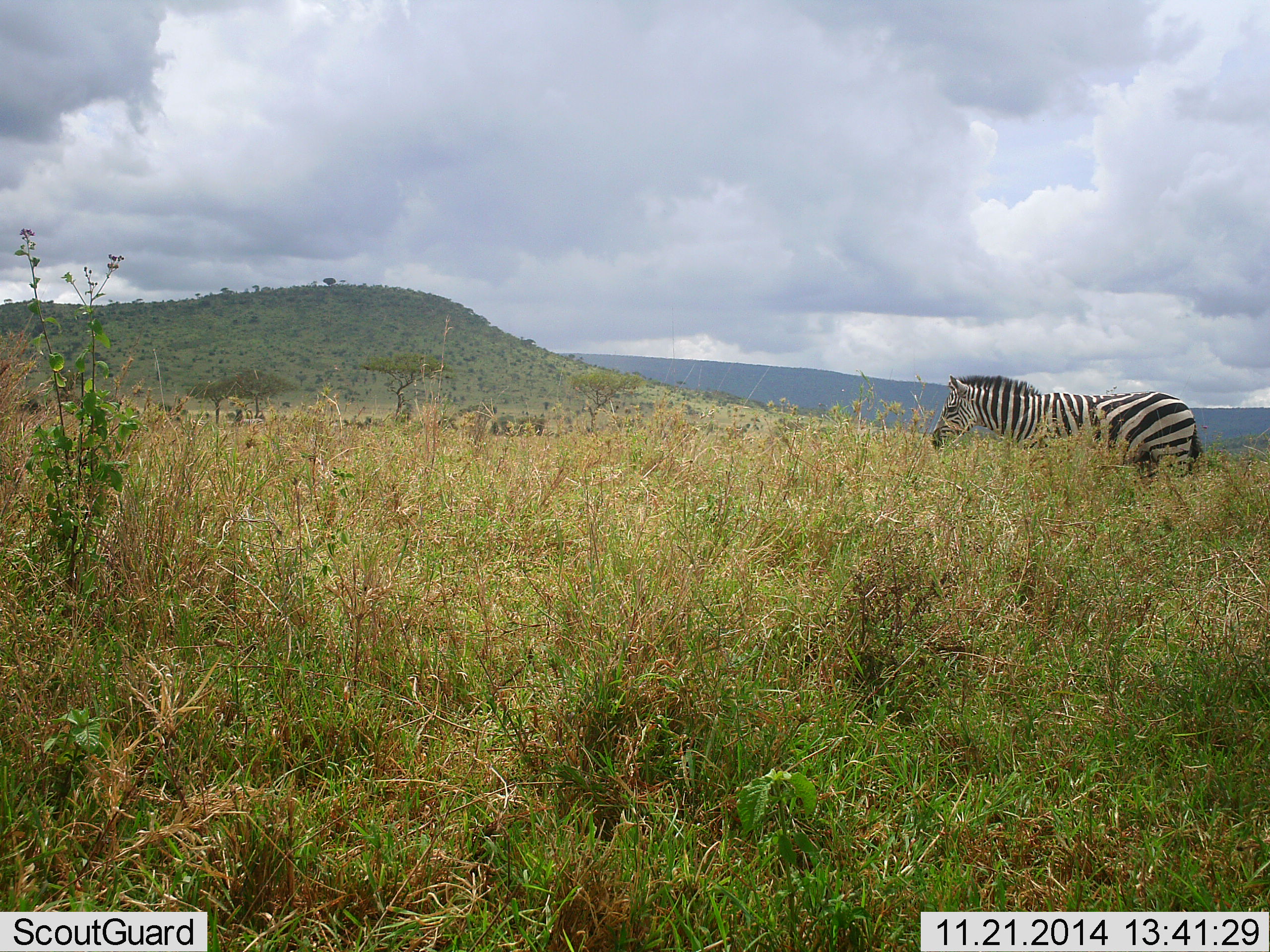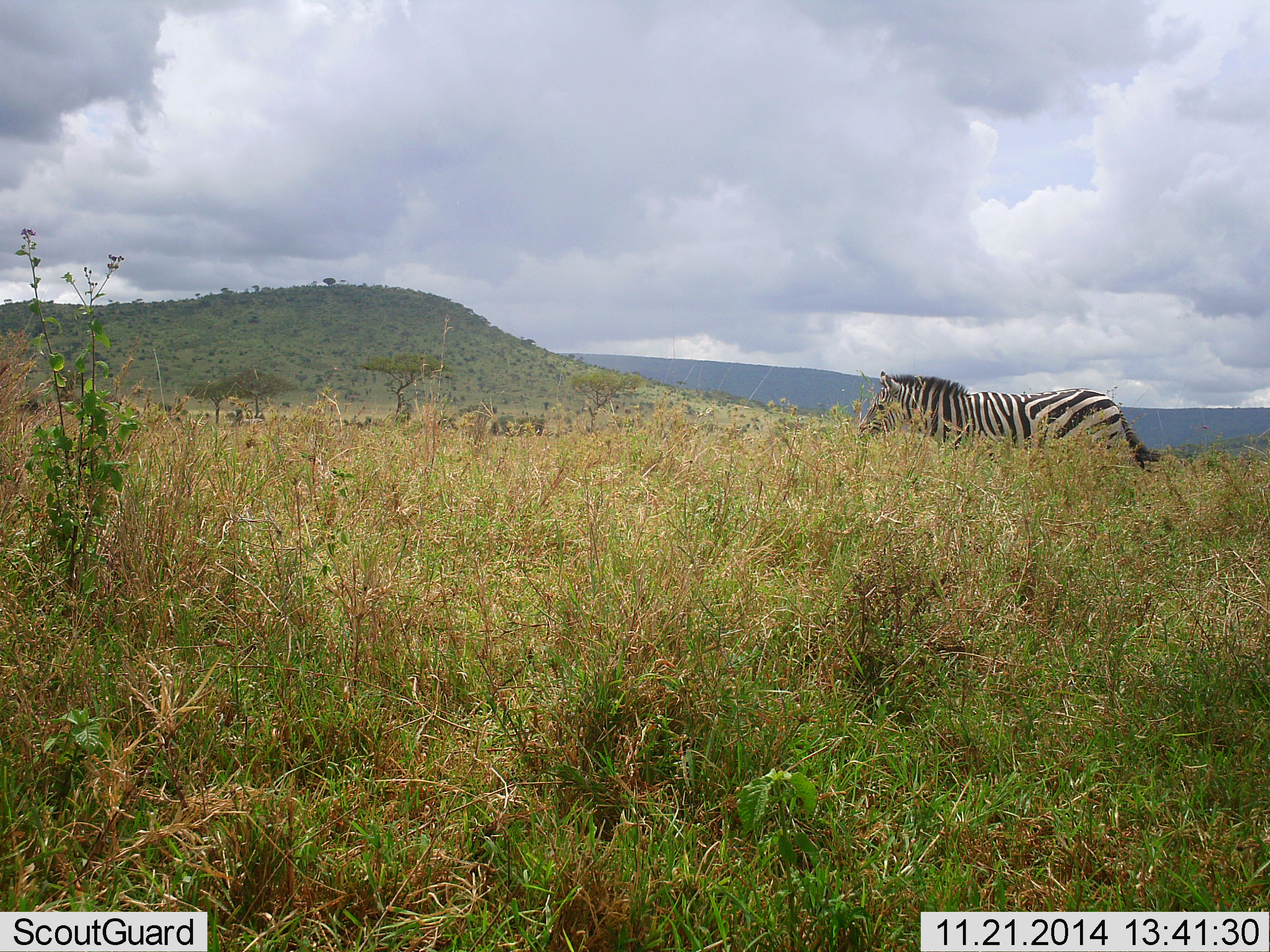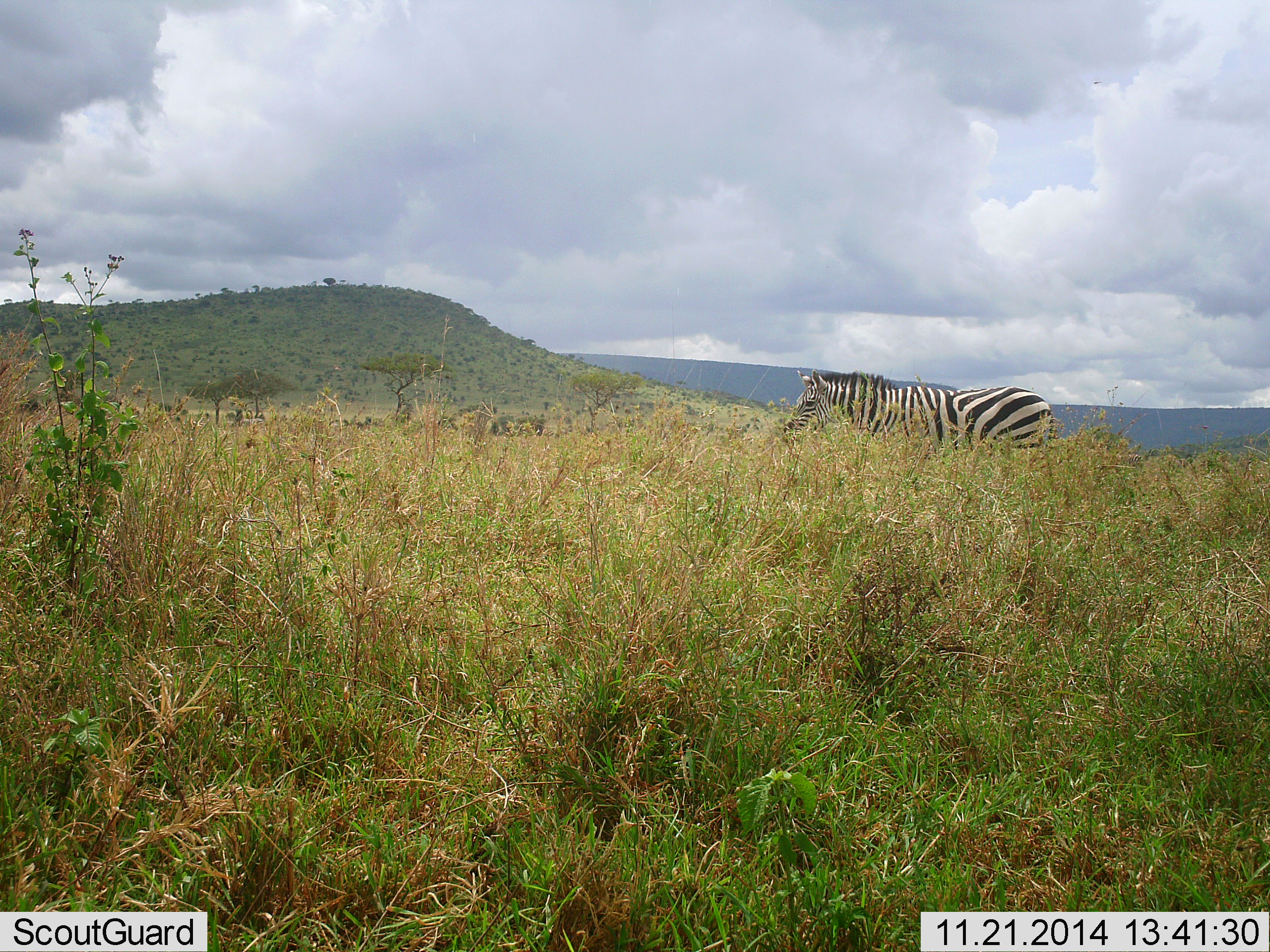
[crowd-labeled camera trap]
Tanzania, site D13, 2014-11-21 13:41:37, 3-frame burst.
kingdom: Animalia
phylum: Chordata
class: Mammalia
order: Perissodactyla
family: Equidae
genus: Equus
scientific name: Equus quagga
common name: plains zebra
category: zebra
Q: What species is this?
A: Zebra (plains zebra) (Equus quagga).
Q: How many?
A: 1.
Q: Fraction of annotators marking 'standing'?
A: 10%.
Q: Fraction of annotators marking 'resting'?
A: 0%.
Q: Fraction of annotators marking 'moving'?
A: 90%.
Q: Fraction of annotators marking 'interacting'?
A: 0%.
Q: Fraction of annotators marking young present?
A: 0%.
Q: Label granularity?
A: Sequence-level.